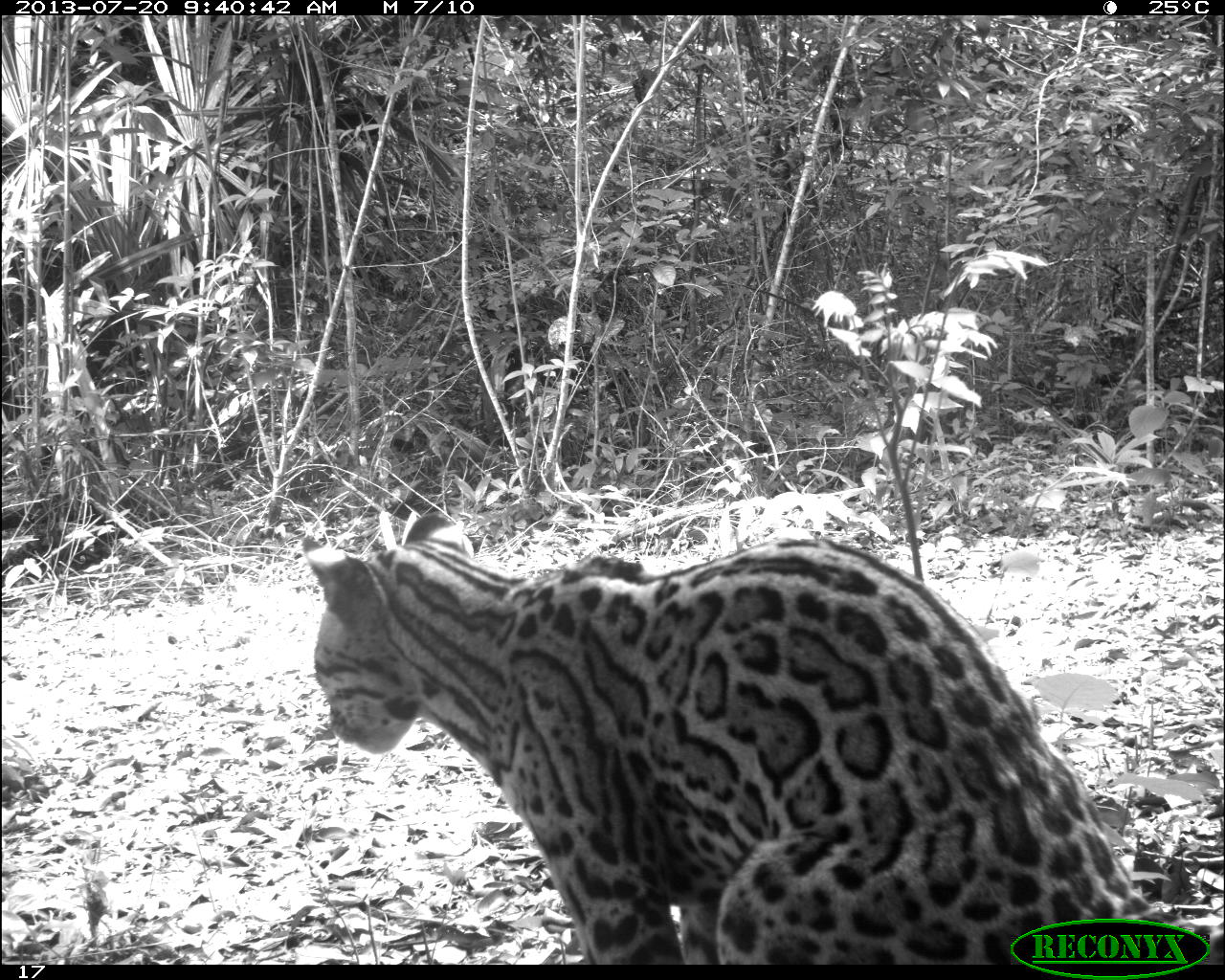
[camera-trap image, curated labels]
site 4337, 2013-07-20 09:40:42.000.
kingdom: Animalia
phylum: Chordata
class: Mammalia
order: Carnivora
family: Felidae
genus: Leopardus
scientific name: Leopardus pardalis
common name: ocelot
Leopardus pardalis (ocelot), count 1, sex female.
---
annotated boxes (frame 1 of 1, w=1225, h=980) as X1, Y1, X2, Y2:
leopardus pardalis: 296, 508, 1225, 964